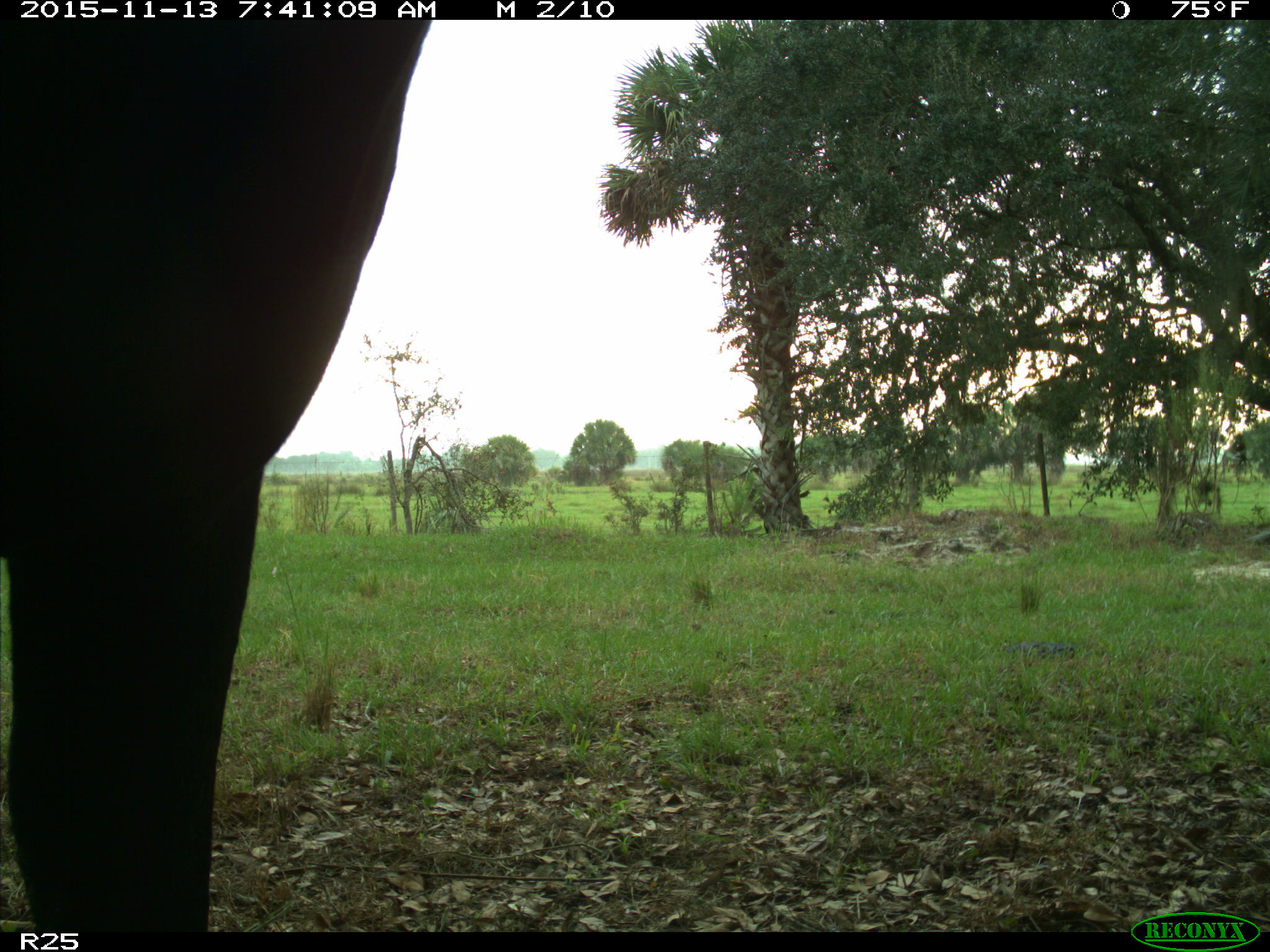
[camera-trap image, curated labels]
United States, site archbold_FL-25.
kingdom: Animalia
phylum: Chordata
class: Mammalia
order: Artiodactyla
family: Bovidae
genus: Bos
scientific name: Bos taurus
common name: domestic cow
Bos taurus (domestic cow).